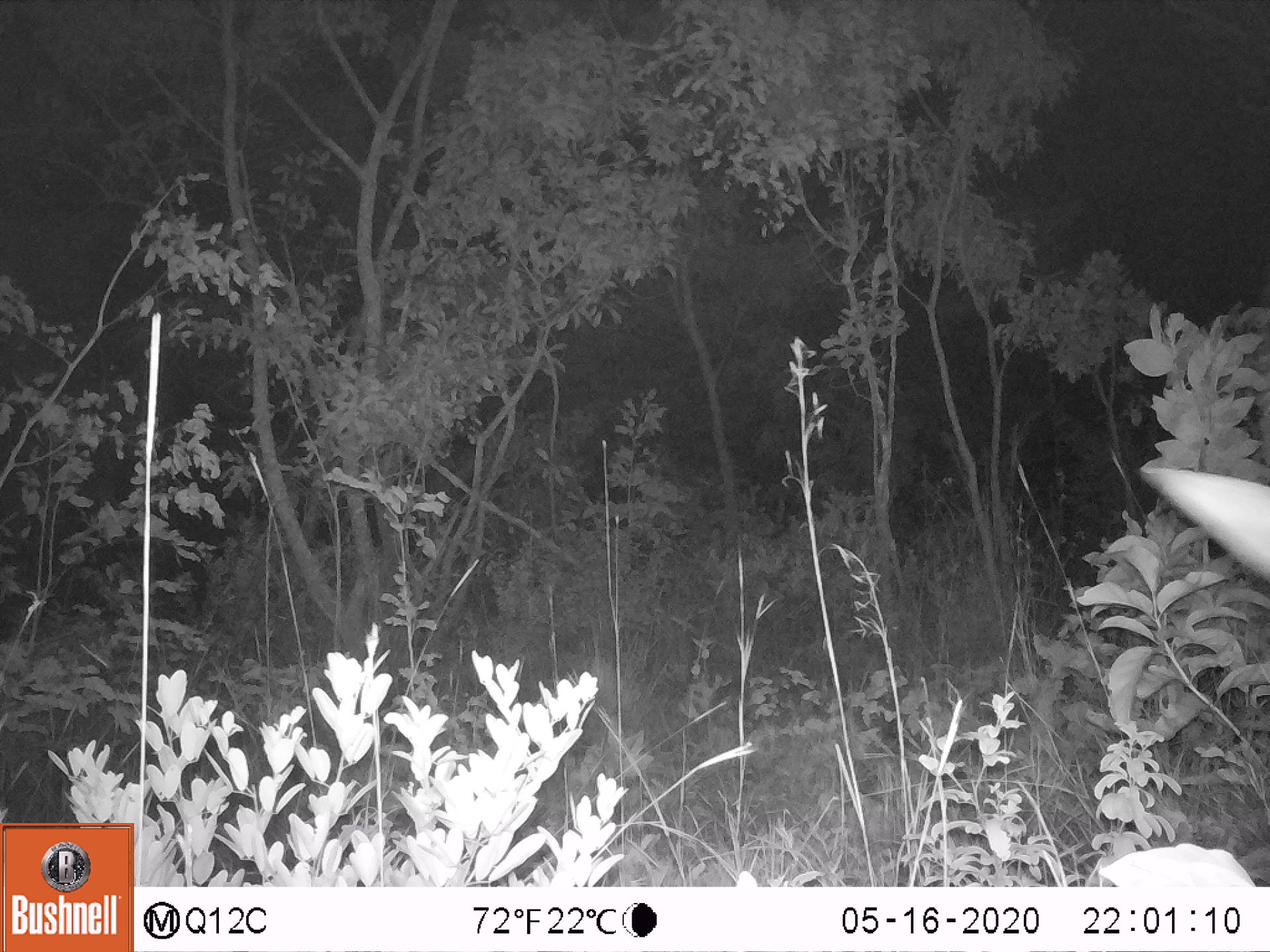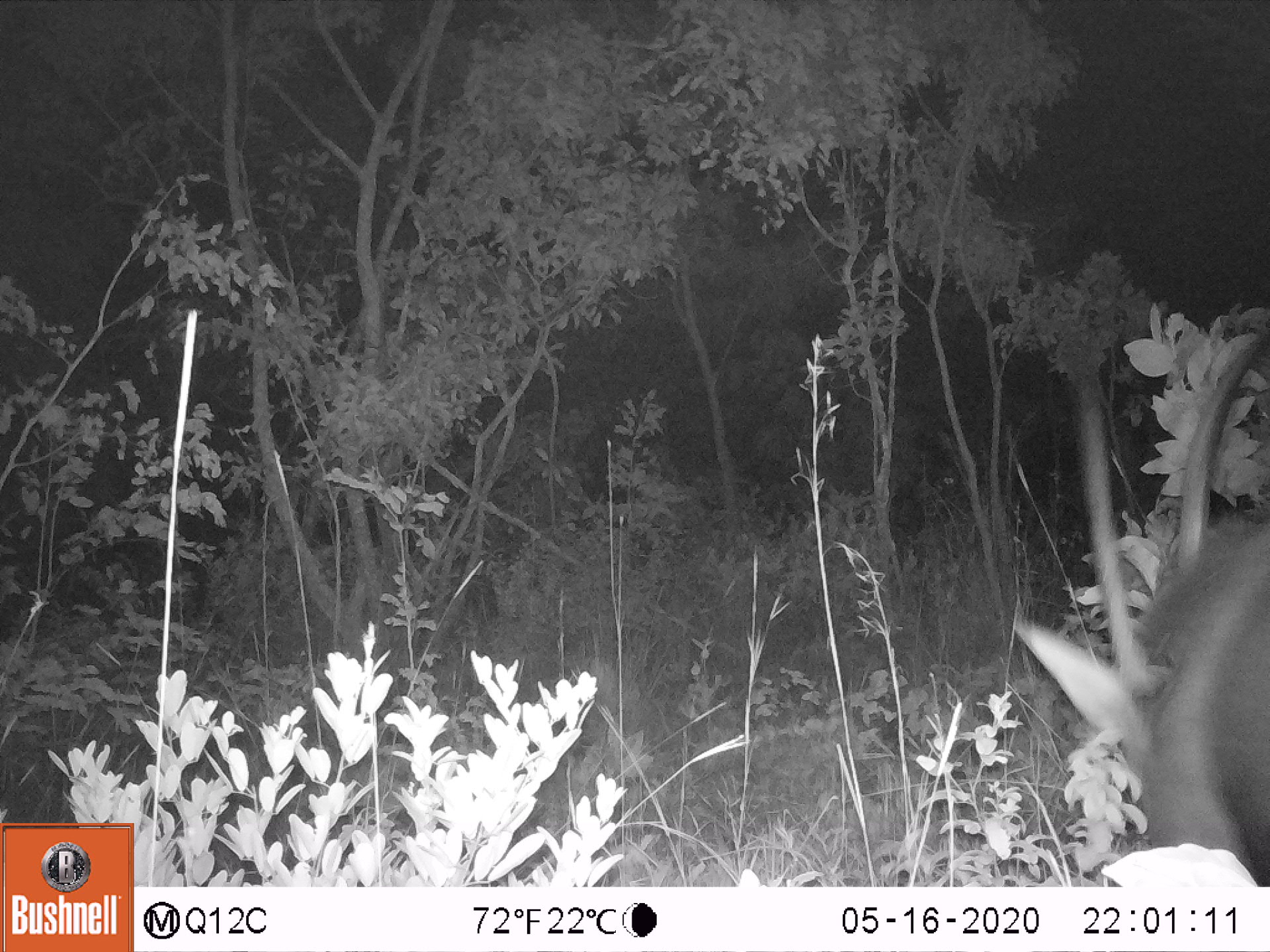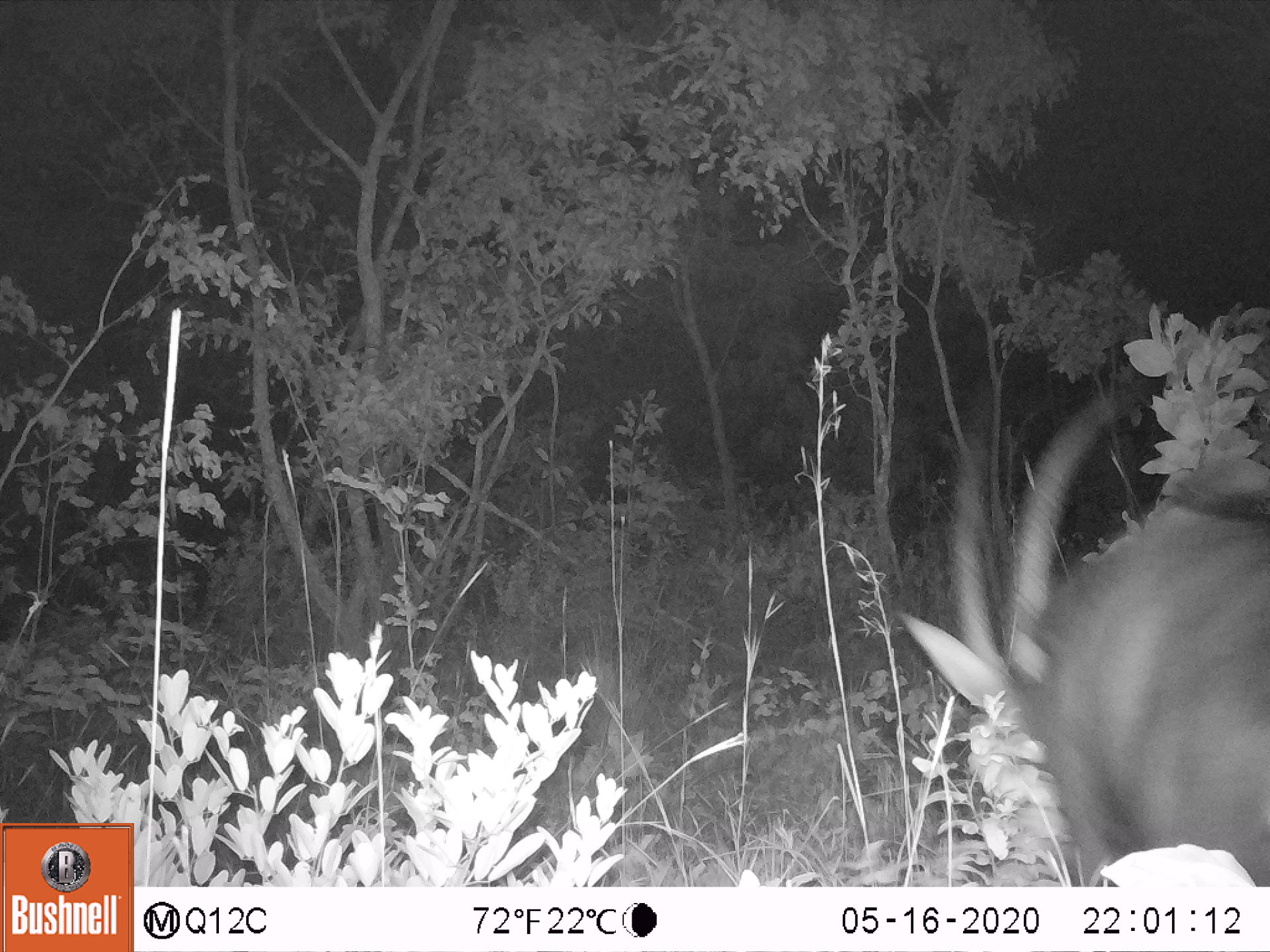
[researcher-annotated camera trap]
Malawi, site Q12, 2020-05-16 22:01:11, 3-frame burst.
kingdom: Animalia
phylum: Chordata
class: Mammalia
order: Artiodactyla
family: Bovidae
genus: Hippotragus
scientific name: Hippotragus niger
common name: sable antelope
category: sable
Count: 1.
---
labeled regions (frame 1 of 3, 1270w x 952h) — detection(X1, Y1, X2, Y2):
sable: detection(1142, 460, 1262, 583)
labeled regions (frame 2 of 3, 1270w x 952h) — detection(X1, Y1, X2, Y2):
sable: detection(1003, 341, 1262, 880)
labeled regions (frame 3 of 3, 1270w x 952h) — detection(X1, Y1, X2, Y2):
sable: detection(916, 353, 1262, 879)